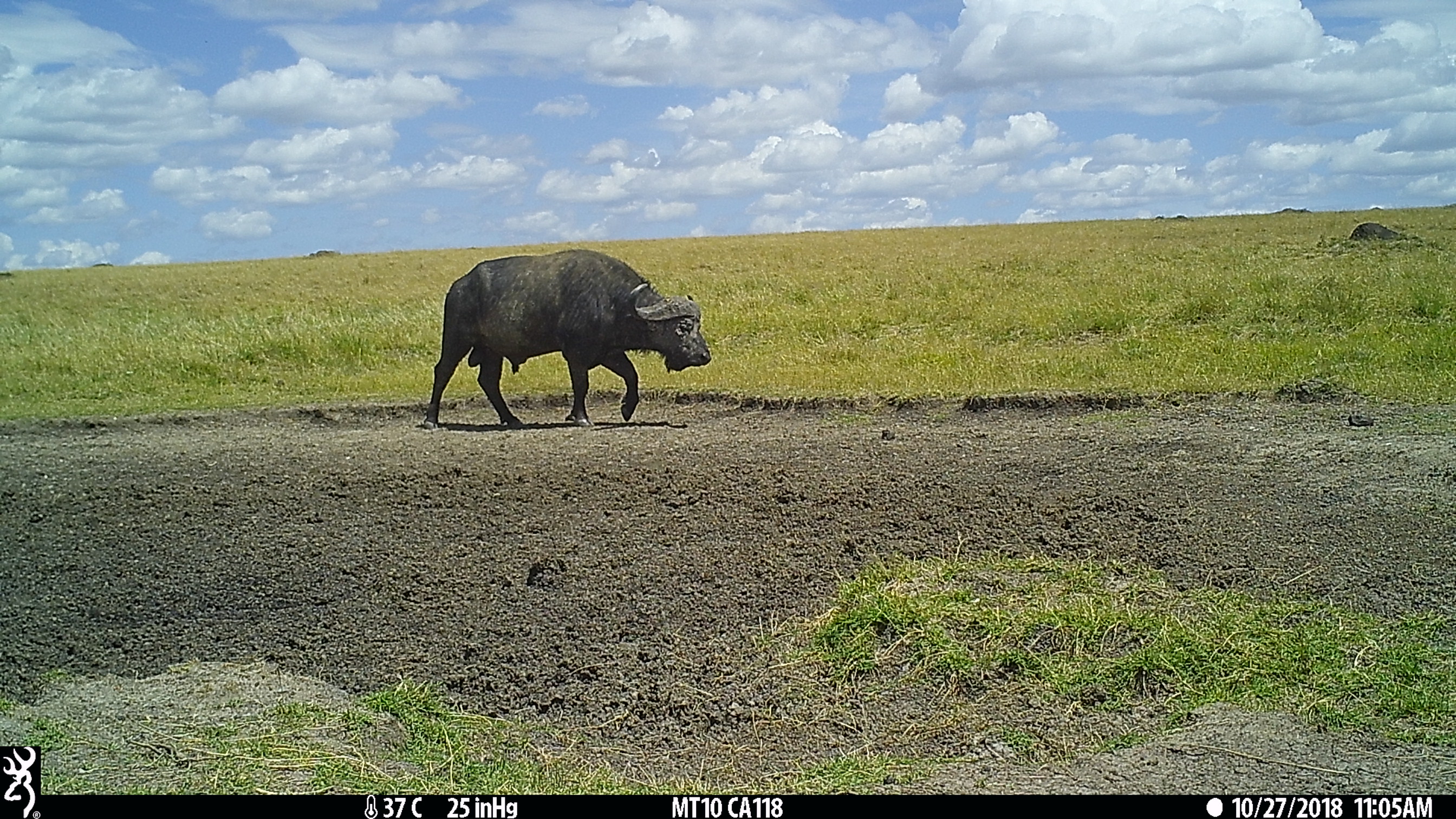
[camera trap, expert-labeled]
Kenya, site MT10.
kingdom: Animalia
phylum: Chordata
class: Mammalia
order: Artiodactyla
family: Bovidae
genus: Syncerus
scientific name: Syncerus caffer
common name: buffalo